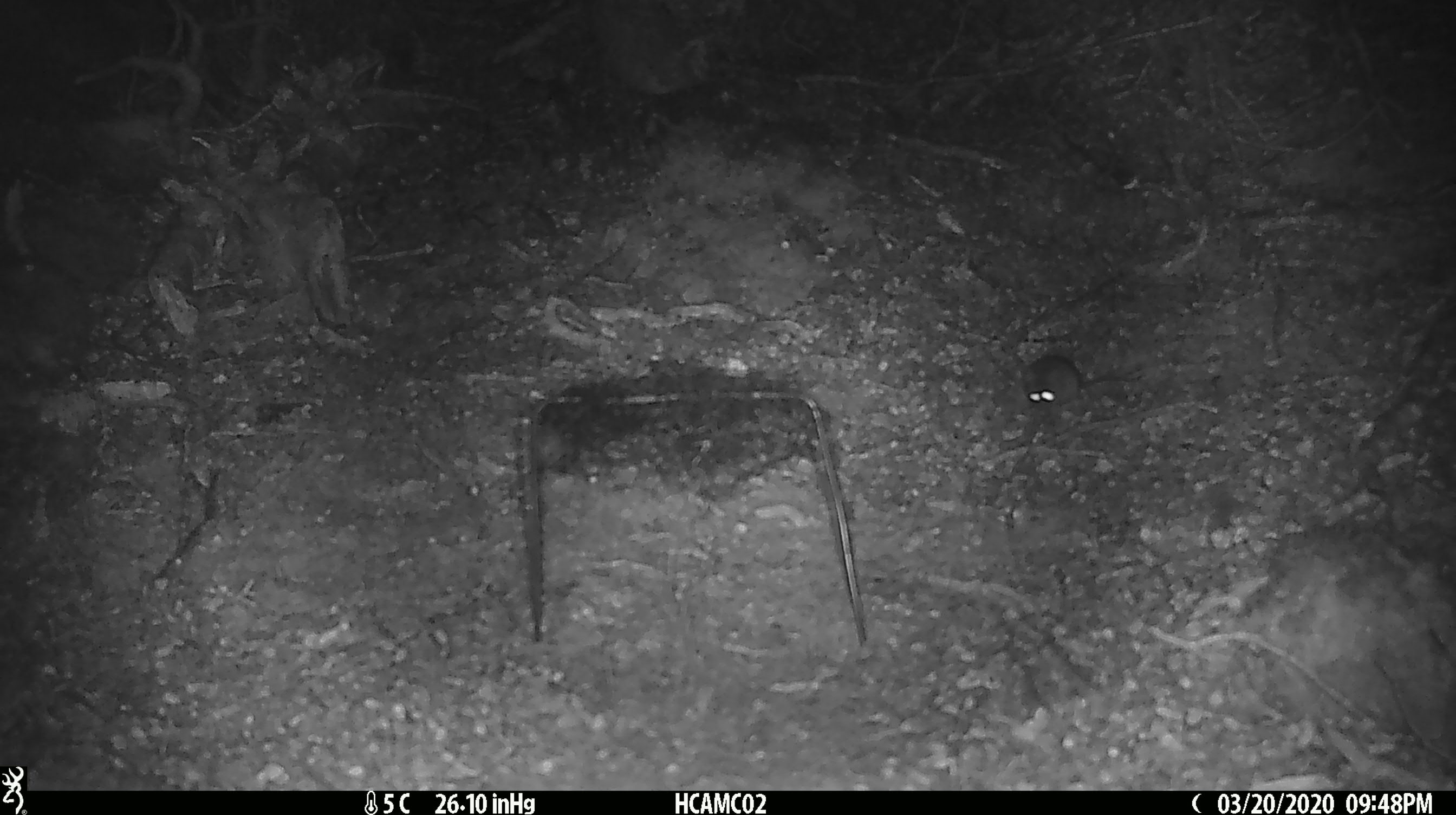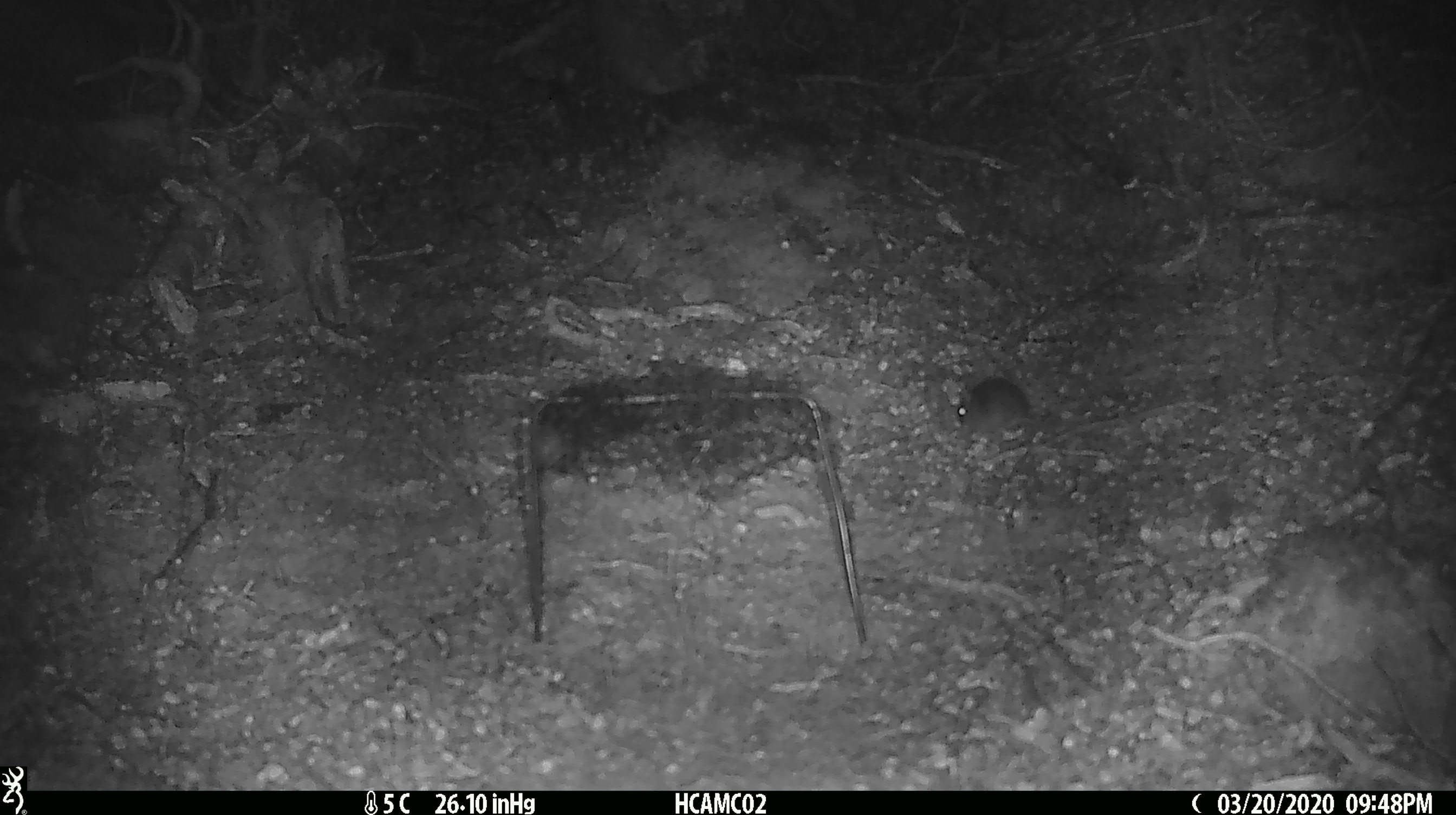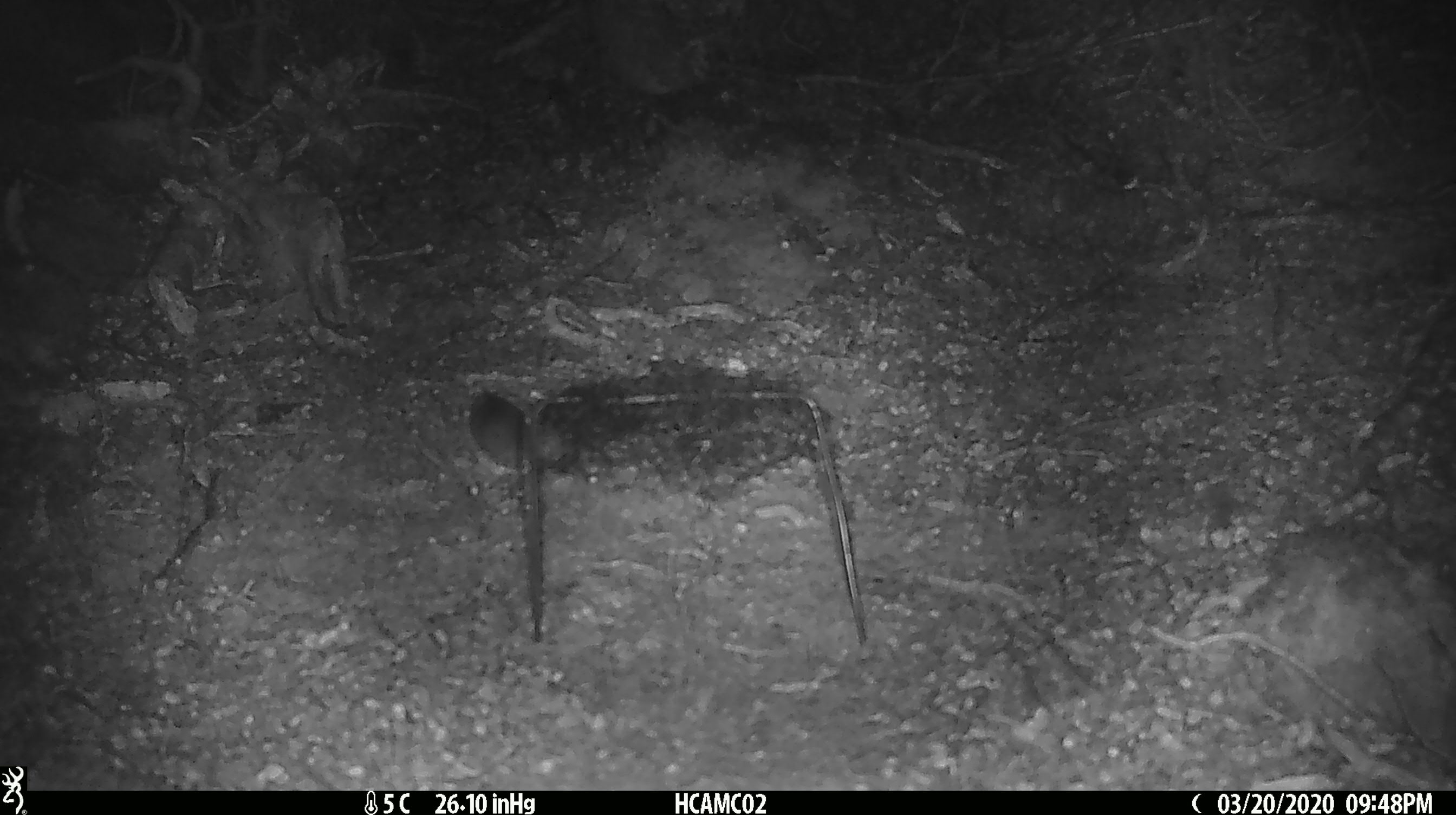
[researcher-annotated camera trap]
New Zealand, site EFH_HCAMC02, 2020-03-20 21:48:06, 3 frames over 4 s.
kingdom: Animalia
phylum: Chordata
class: Mammalia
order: Rodentia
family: Muridae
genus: Mus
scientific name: Mus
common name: mouse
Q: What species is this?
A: Mouse (Mus).